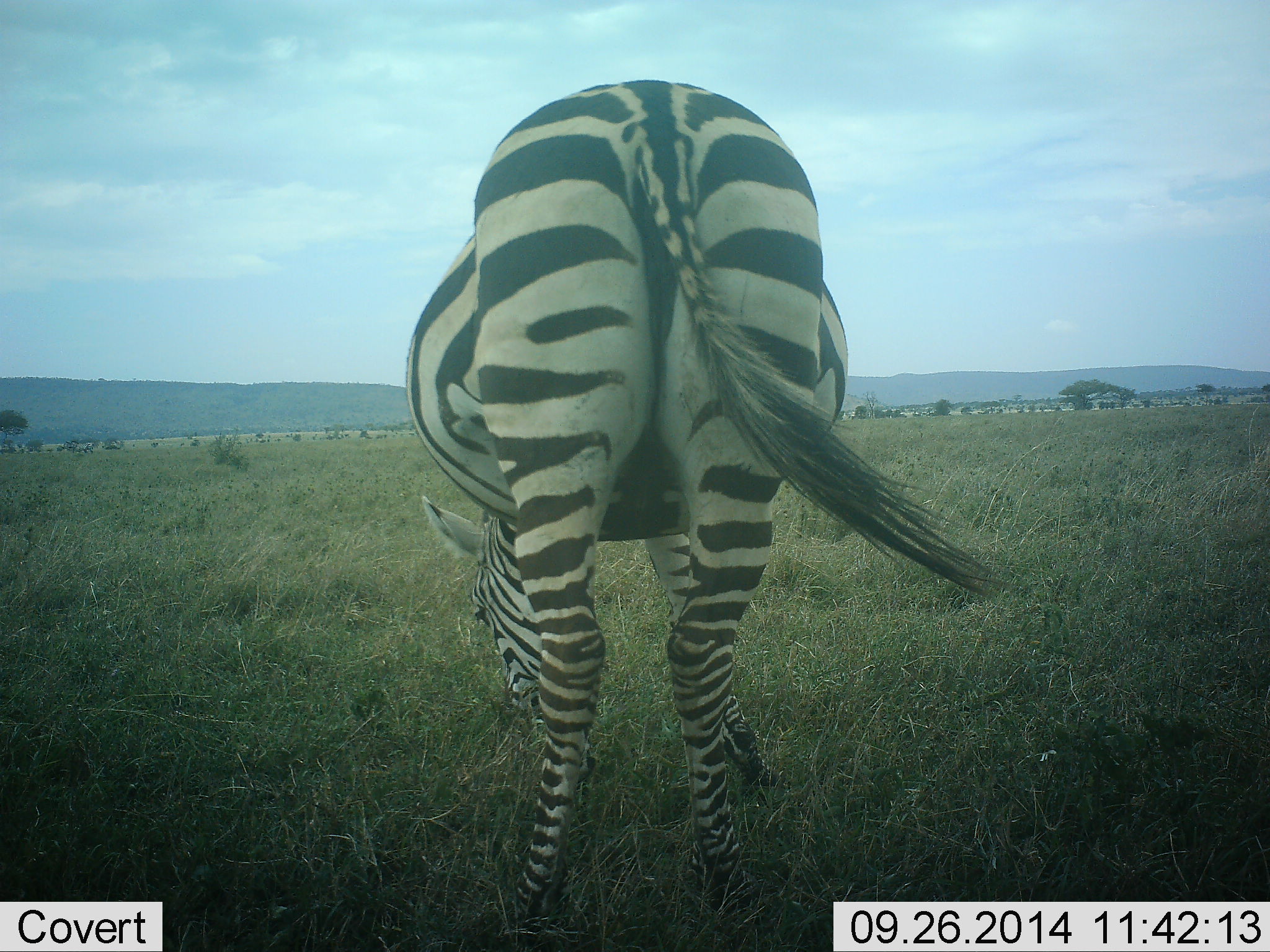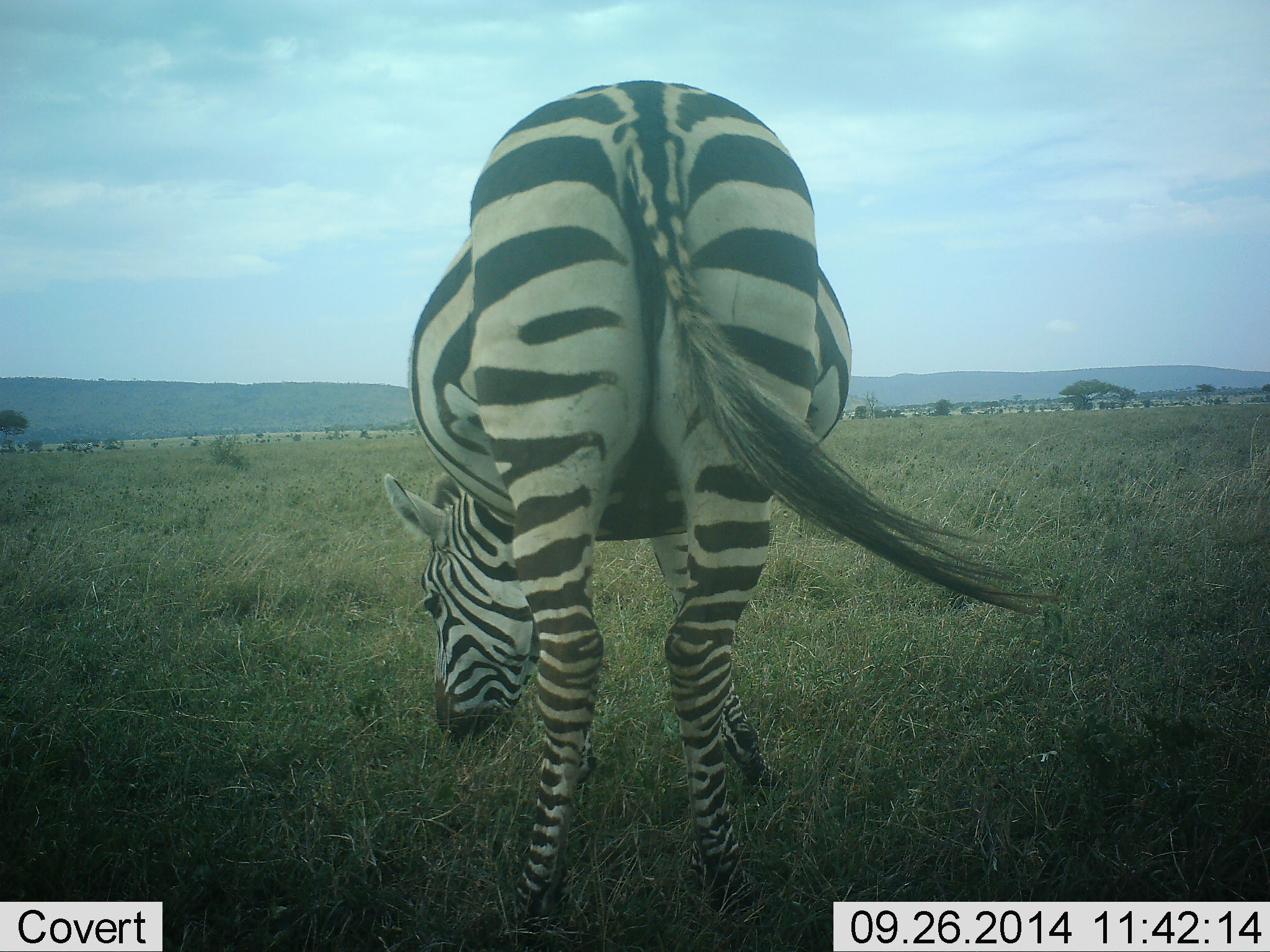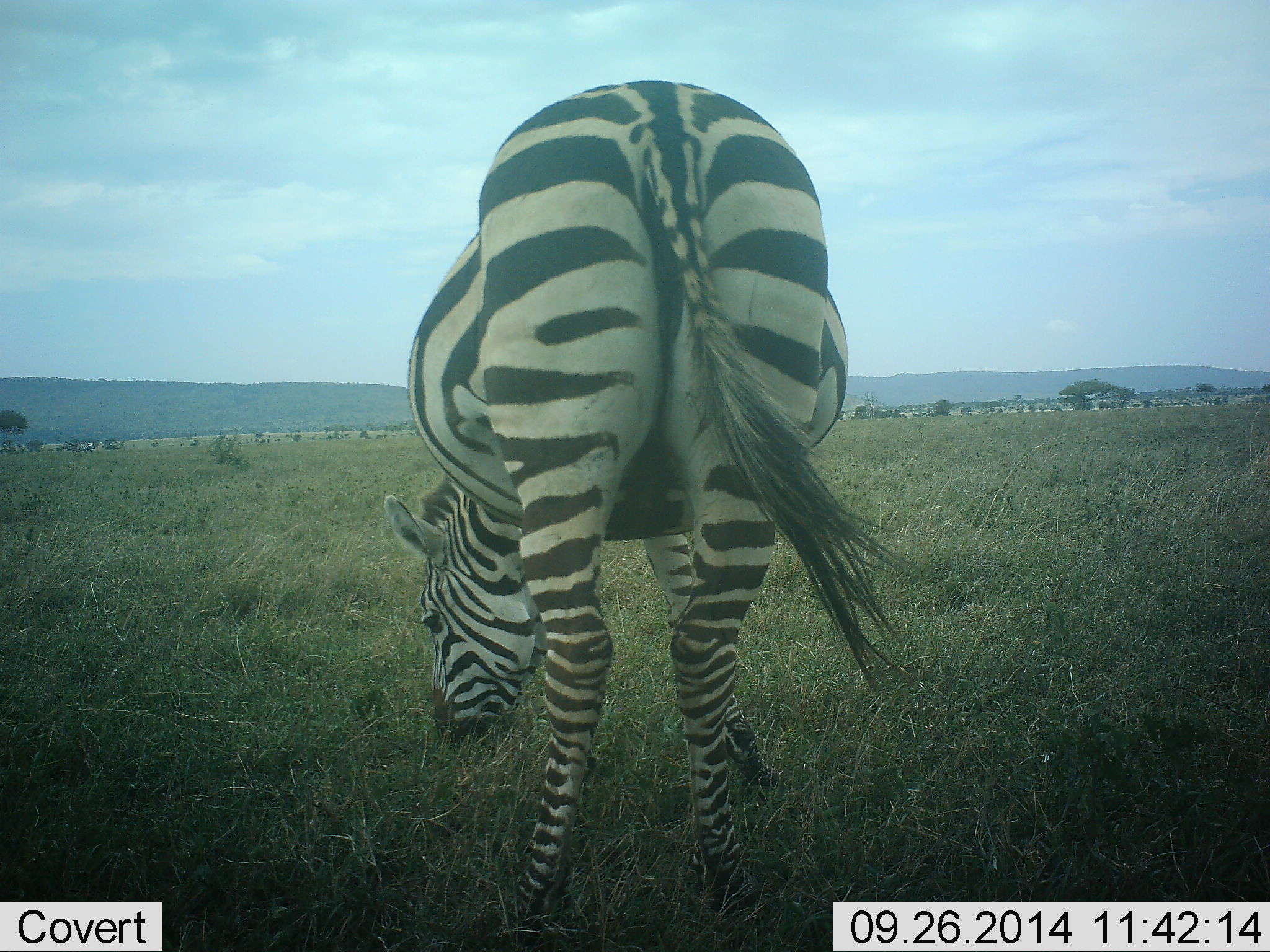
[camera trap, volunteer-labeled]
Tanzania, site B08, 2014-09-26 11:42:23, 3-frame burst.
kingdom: Animalia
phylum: Chordata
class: Mammalia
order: Perissodactyla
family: Equidae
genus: Equus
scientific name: Equus quagga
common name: plains zebra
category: zebra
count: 1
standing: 50%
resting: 0%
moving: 10%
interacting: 0%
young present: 0%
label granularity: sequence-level